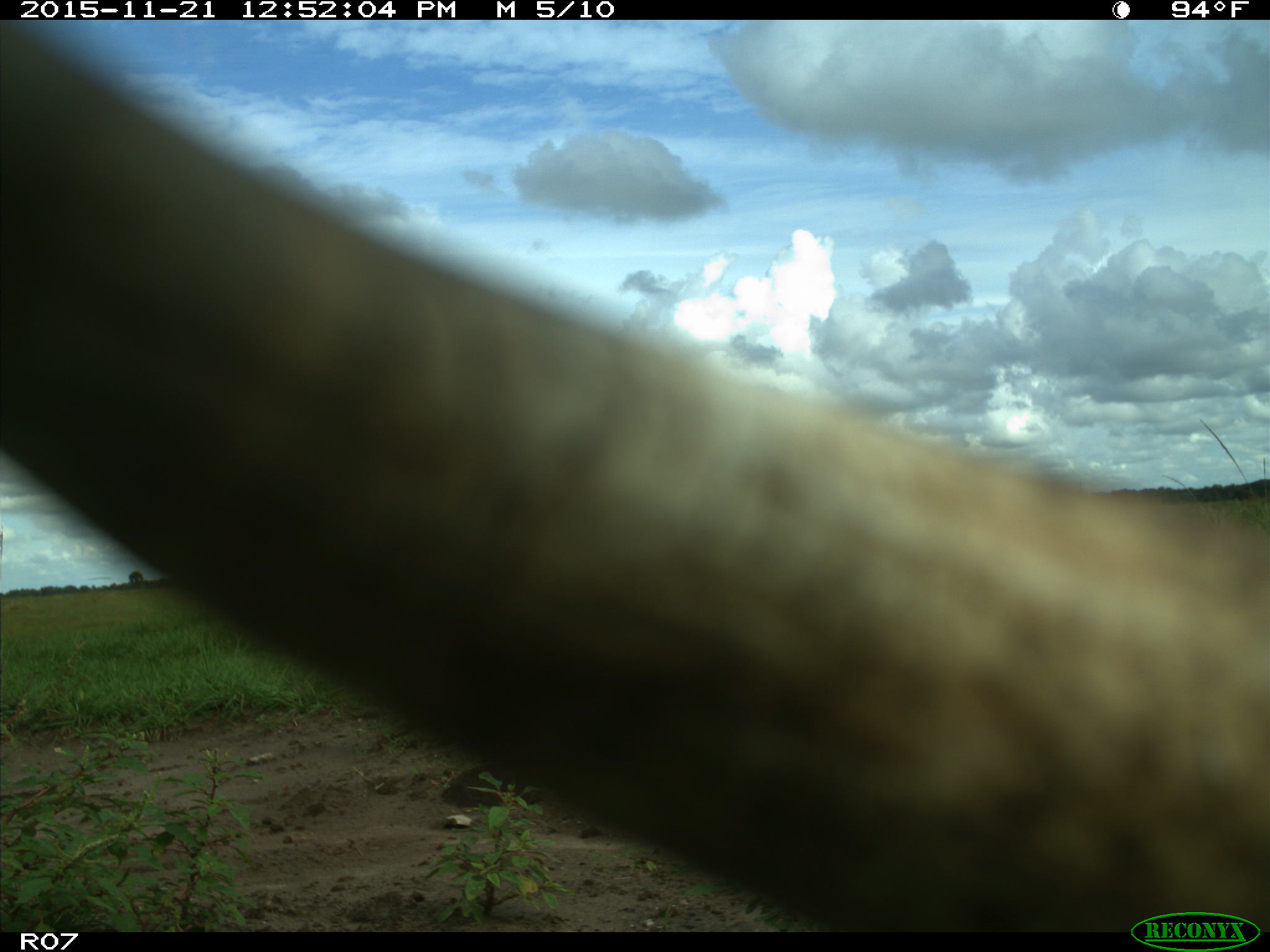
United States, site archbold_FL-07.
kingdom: Animalia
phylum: Chordata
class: Mammalia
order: Artiodactyla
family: Bovidae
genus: Bos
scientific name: Bos taurus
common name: domestic cow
Bos taurus (domestic cow).